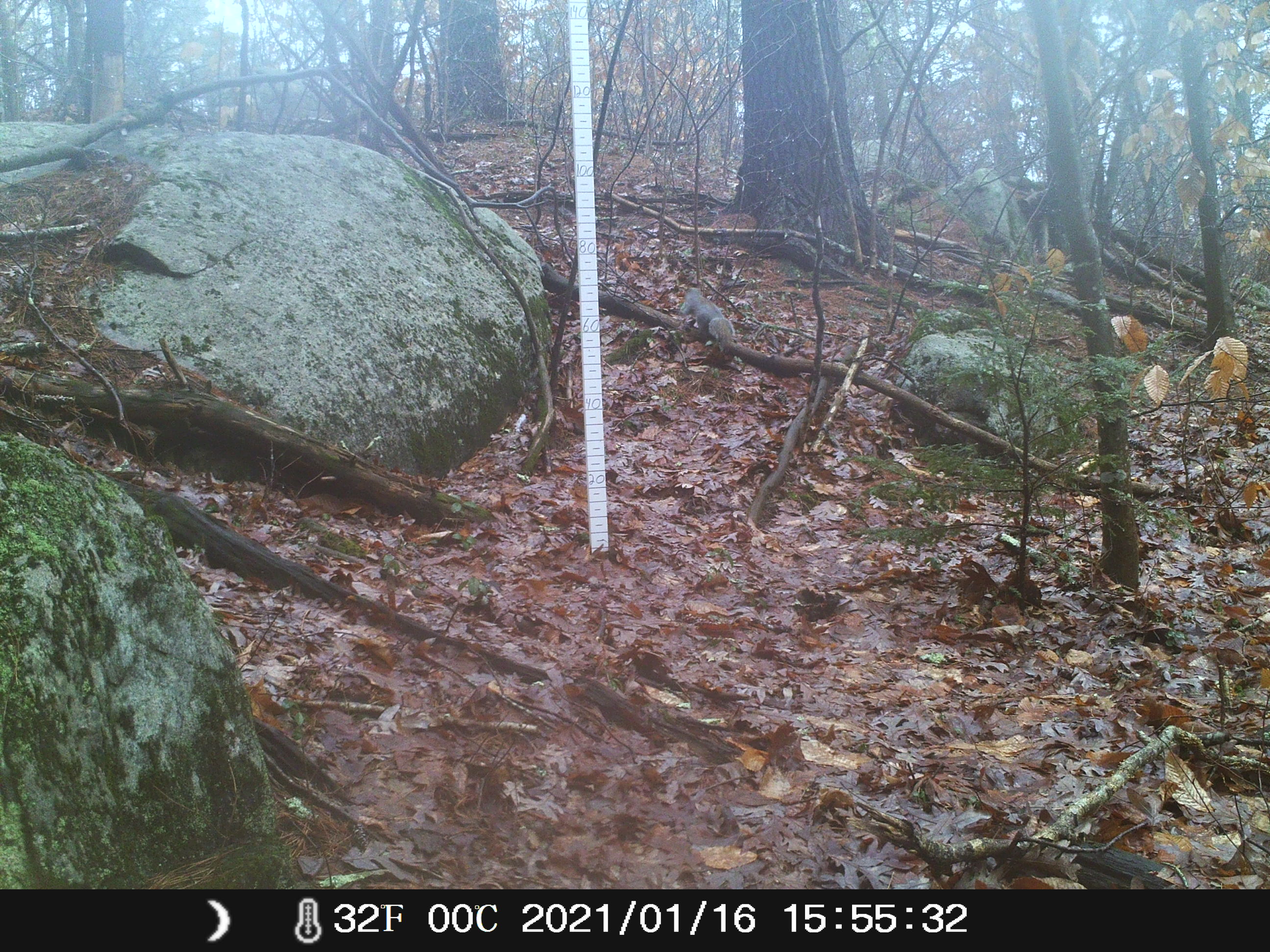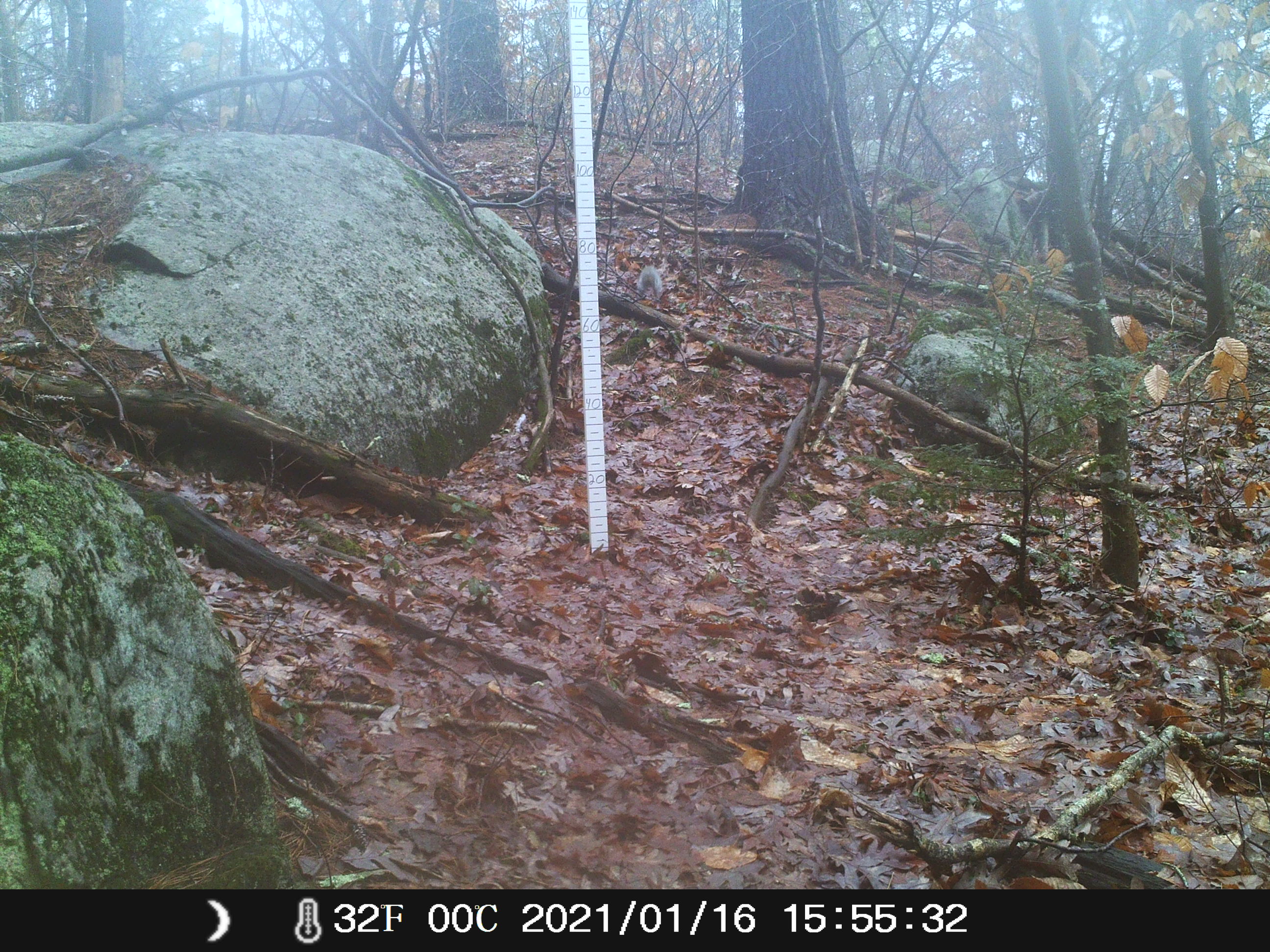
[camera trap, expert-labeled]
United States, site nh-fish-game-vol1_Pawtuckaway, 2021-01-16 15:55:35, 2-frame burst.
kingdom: Animalia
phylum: Chordata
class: Mammalia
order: Rodentia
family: Sciuridae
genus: Sciurus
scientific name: Sciurus carolinensis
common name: gray squirrel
Gray squirrel (Sciurus carolinensis).